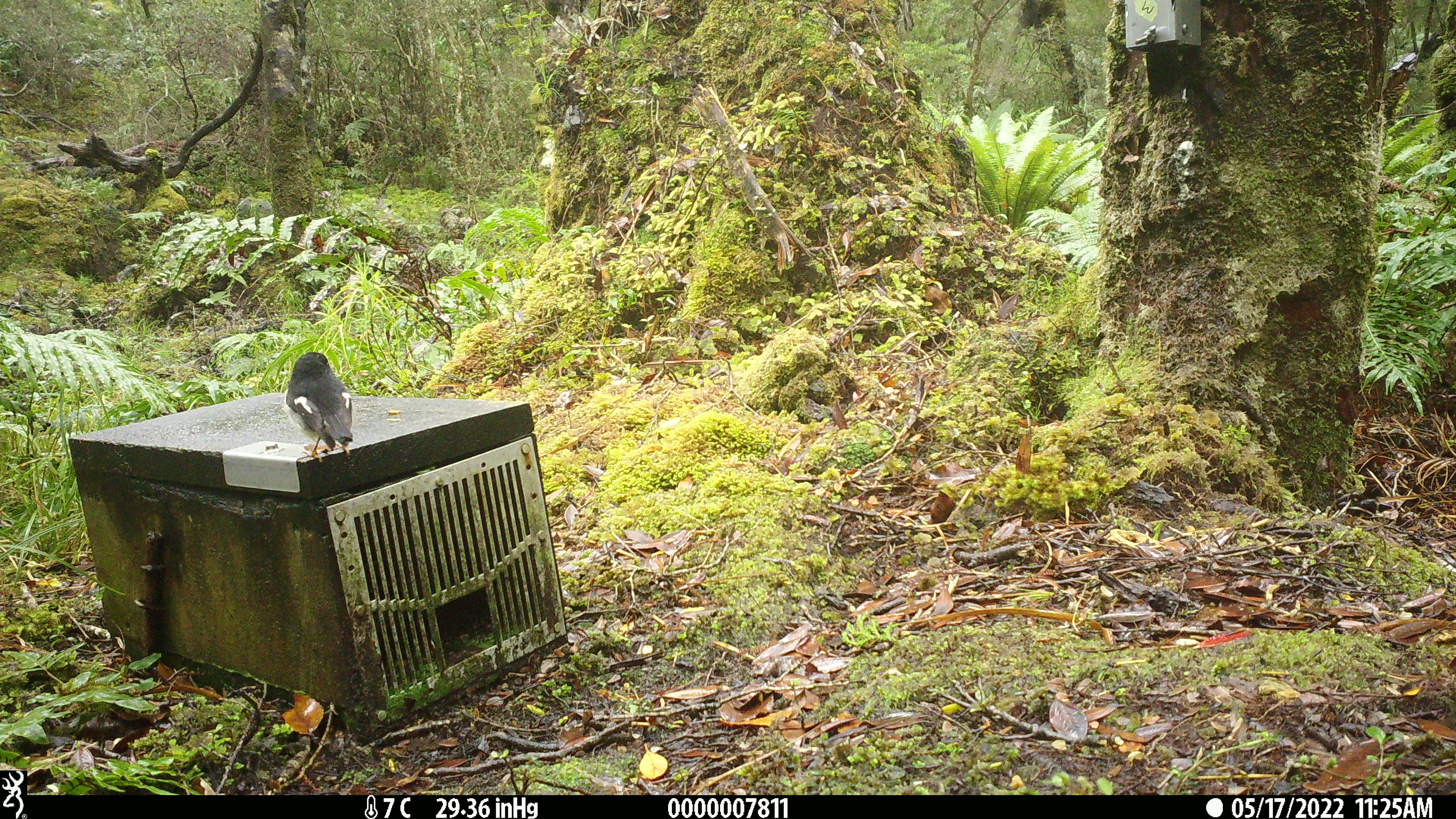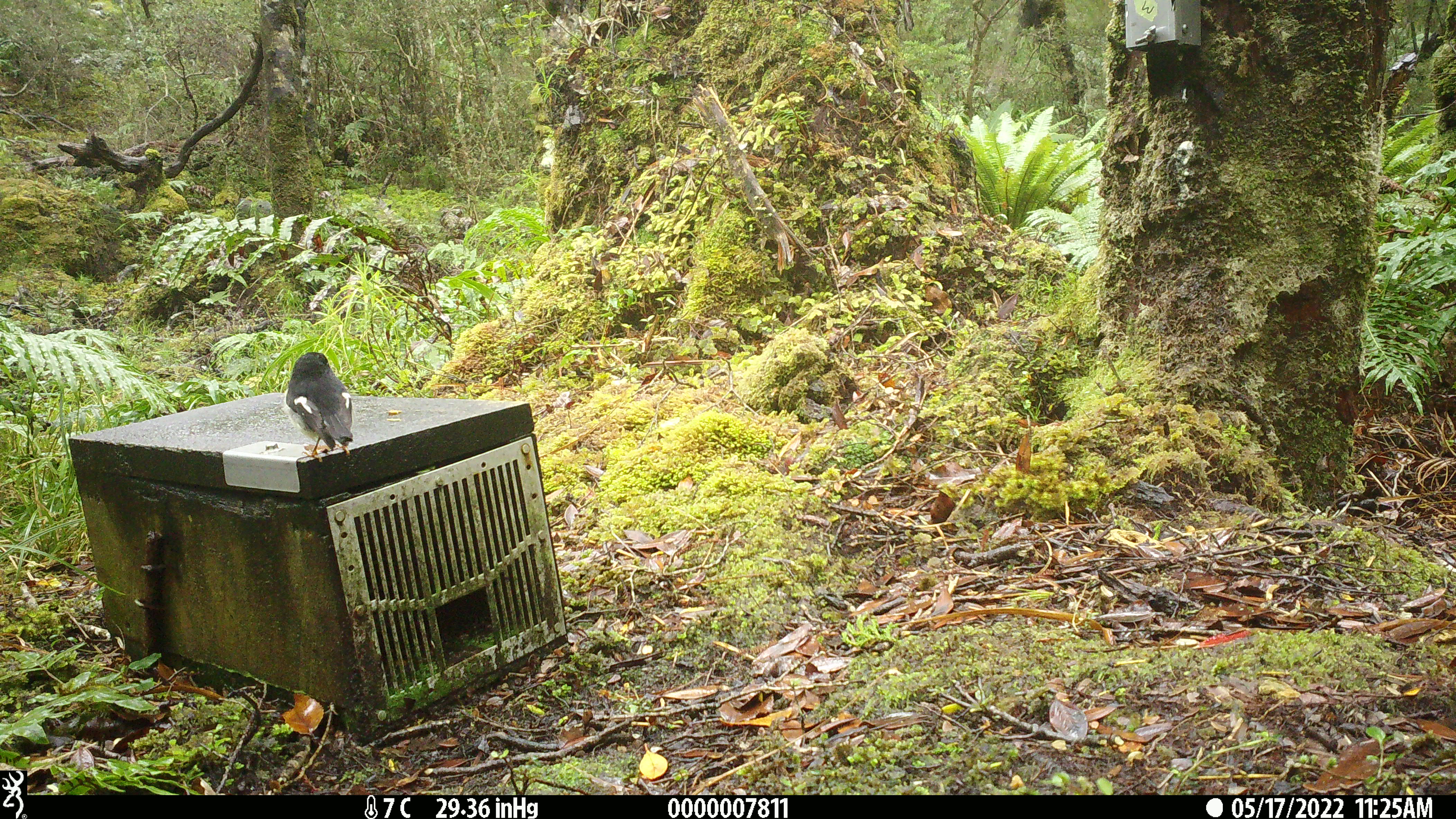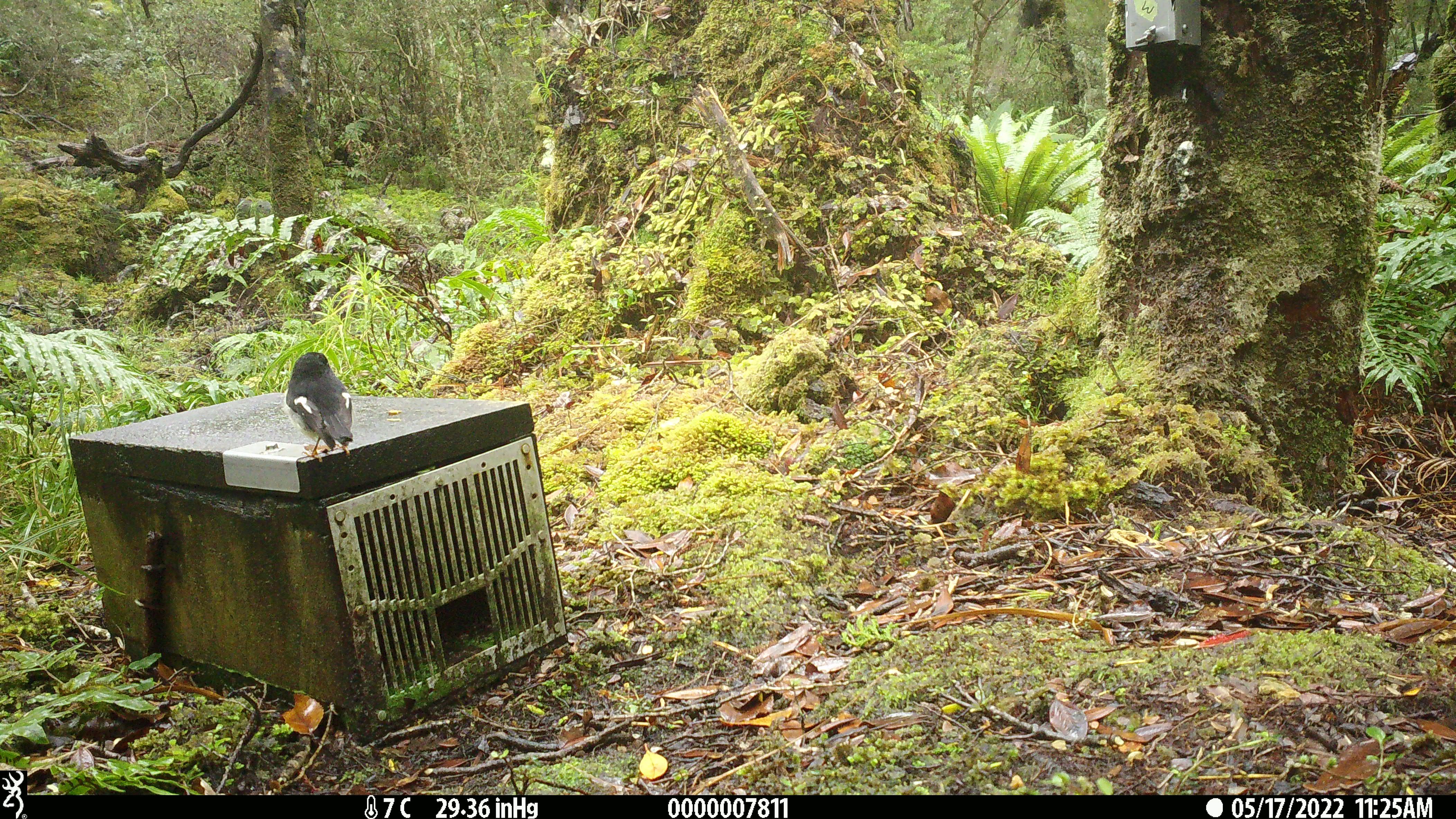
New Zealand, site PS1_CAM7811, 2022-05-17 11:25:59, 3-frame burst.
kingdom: Animalia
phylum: Chordata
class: Aves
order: Passeriformes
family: Petroicidae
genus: Petroica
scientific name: Petroica macrocephala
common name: tomtit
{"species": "tomtit (Petroica macrocephala)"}